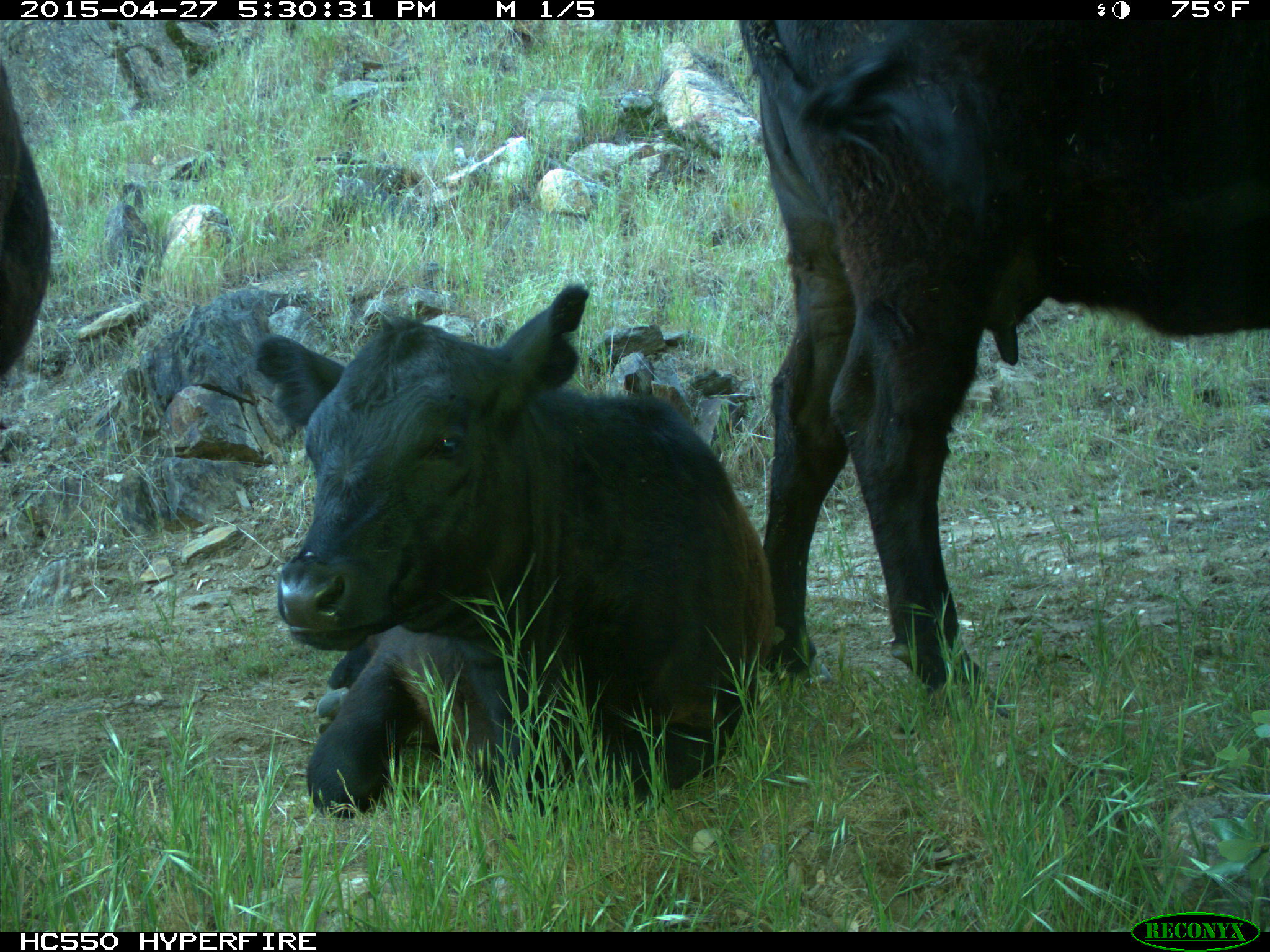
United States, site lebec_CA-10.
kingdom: Animalia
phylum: Chordata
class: Mammalia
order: Artiodactyla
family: Bovidae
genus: Bos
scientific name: Bos taurus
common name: domestic cow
Bos taurus (domestic cow).